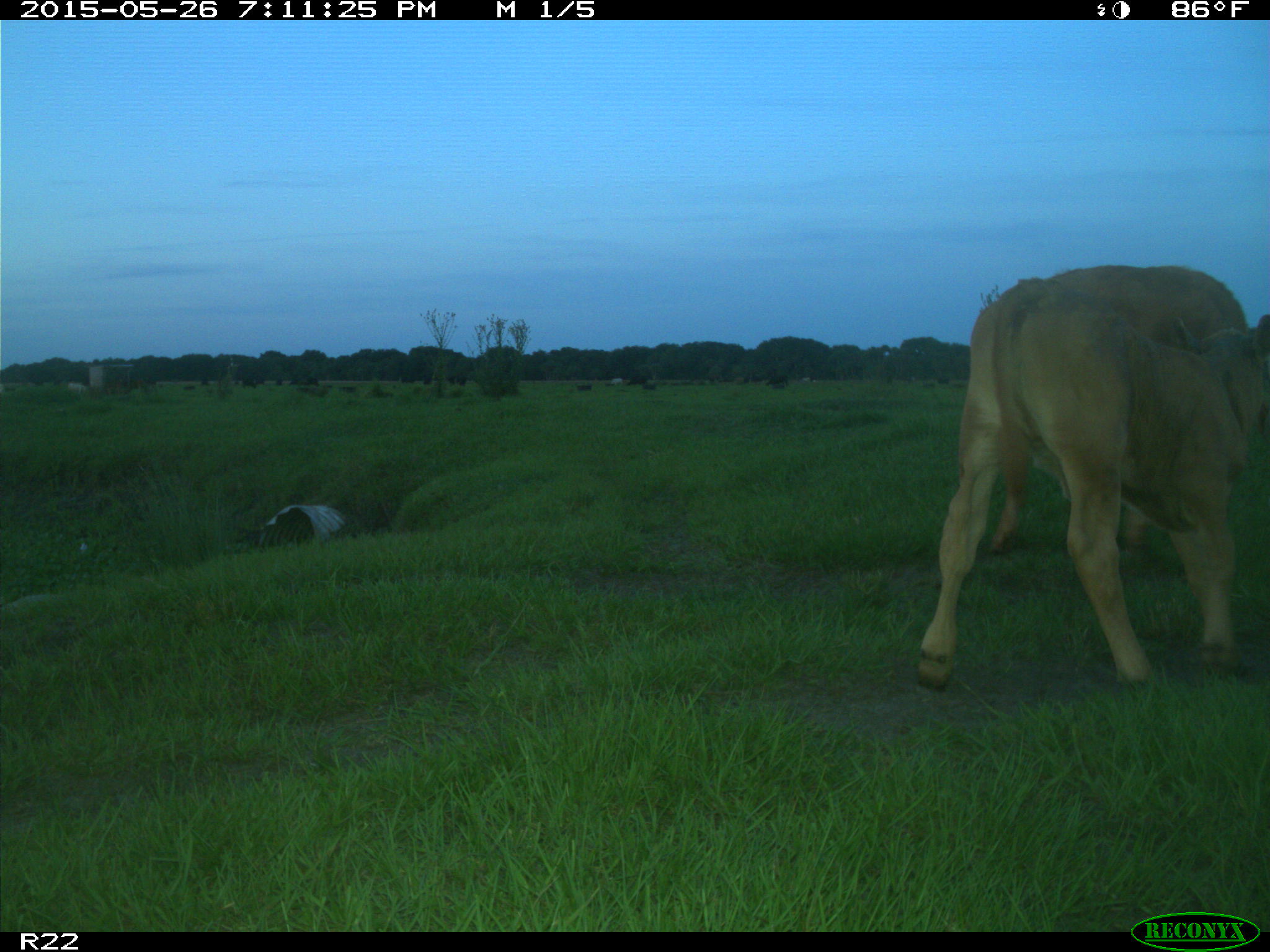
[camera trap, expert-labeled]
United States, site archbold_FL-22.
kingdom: Animalia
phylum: Chordata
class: Mammalia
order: Artiodactyla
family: Bovidae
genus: Bos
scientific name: Bos taurus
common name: domestic cow